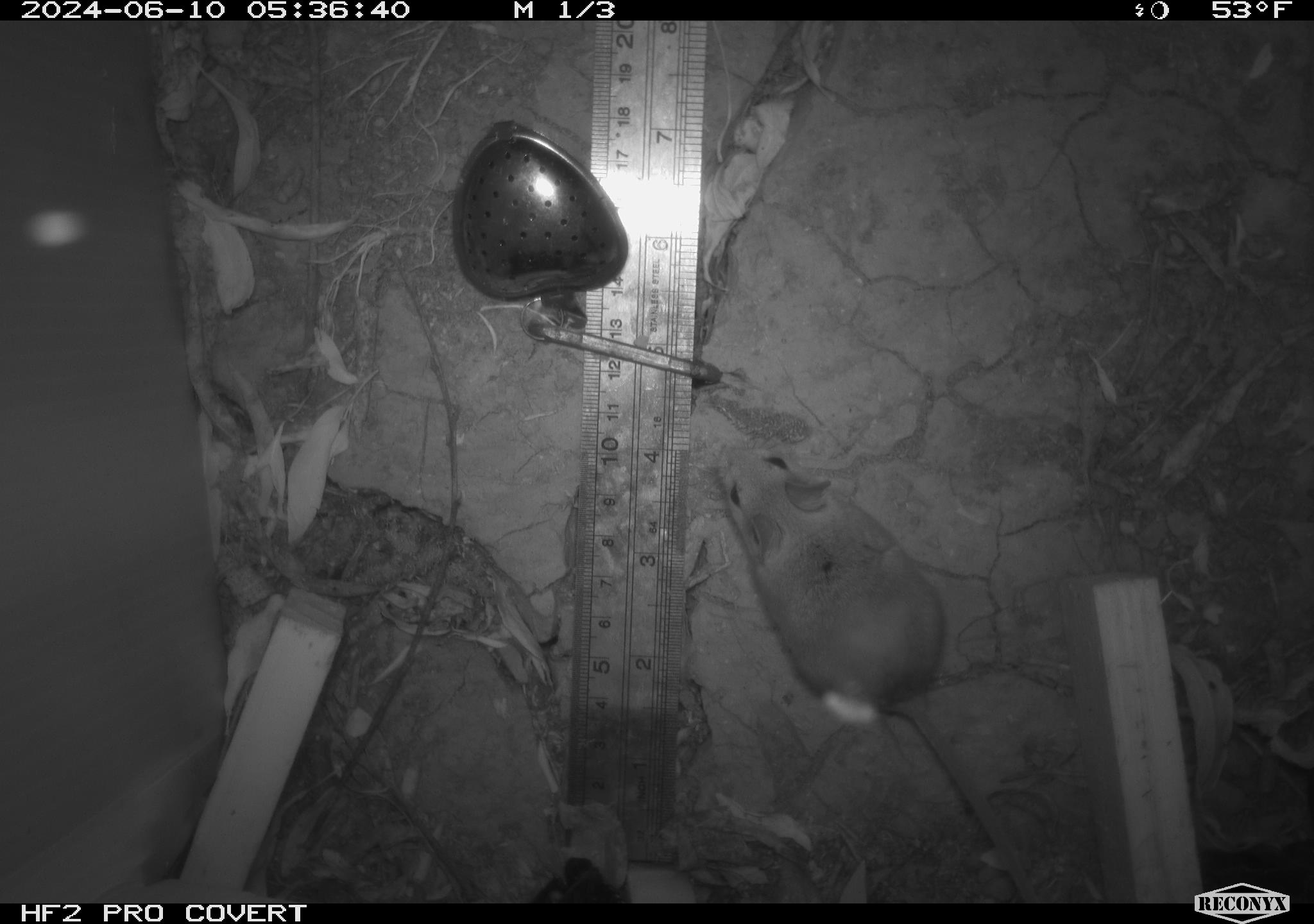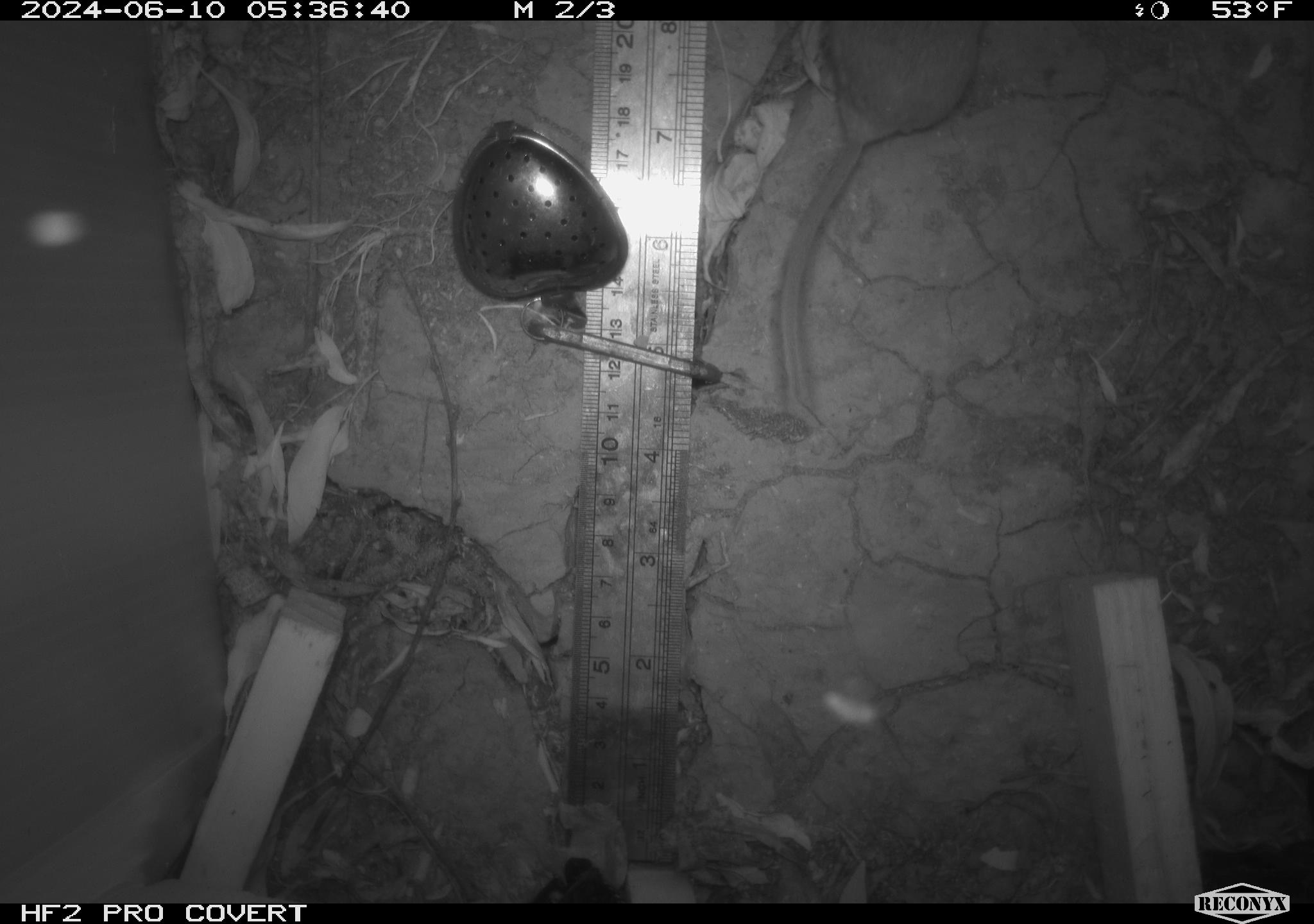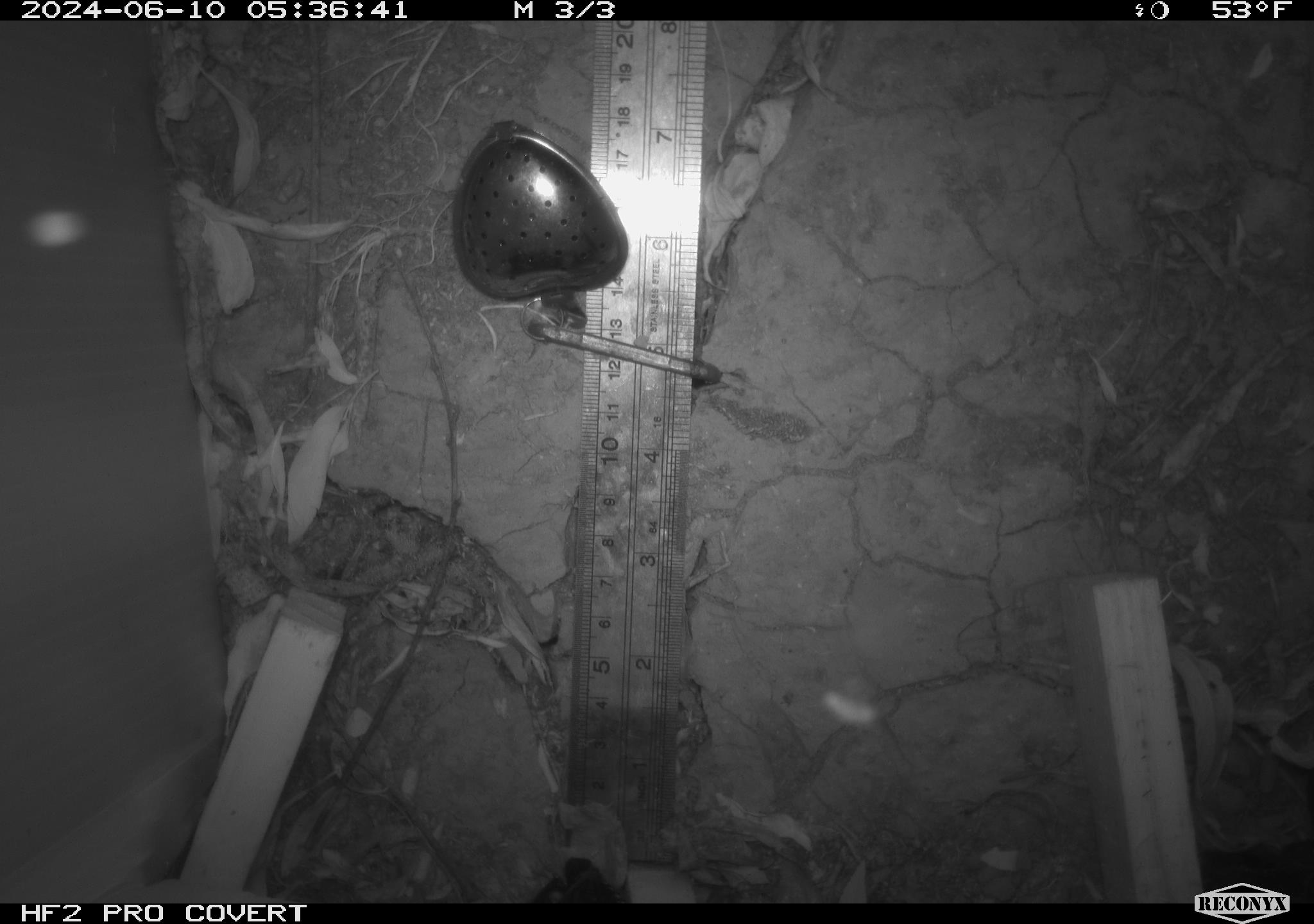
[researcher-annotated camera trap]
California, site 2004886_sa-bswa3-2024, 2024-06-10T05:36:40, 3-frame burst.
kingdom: Animalia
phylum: Chordata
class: Mammalia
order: Rodentia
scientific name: Rodentia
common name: mouse species